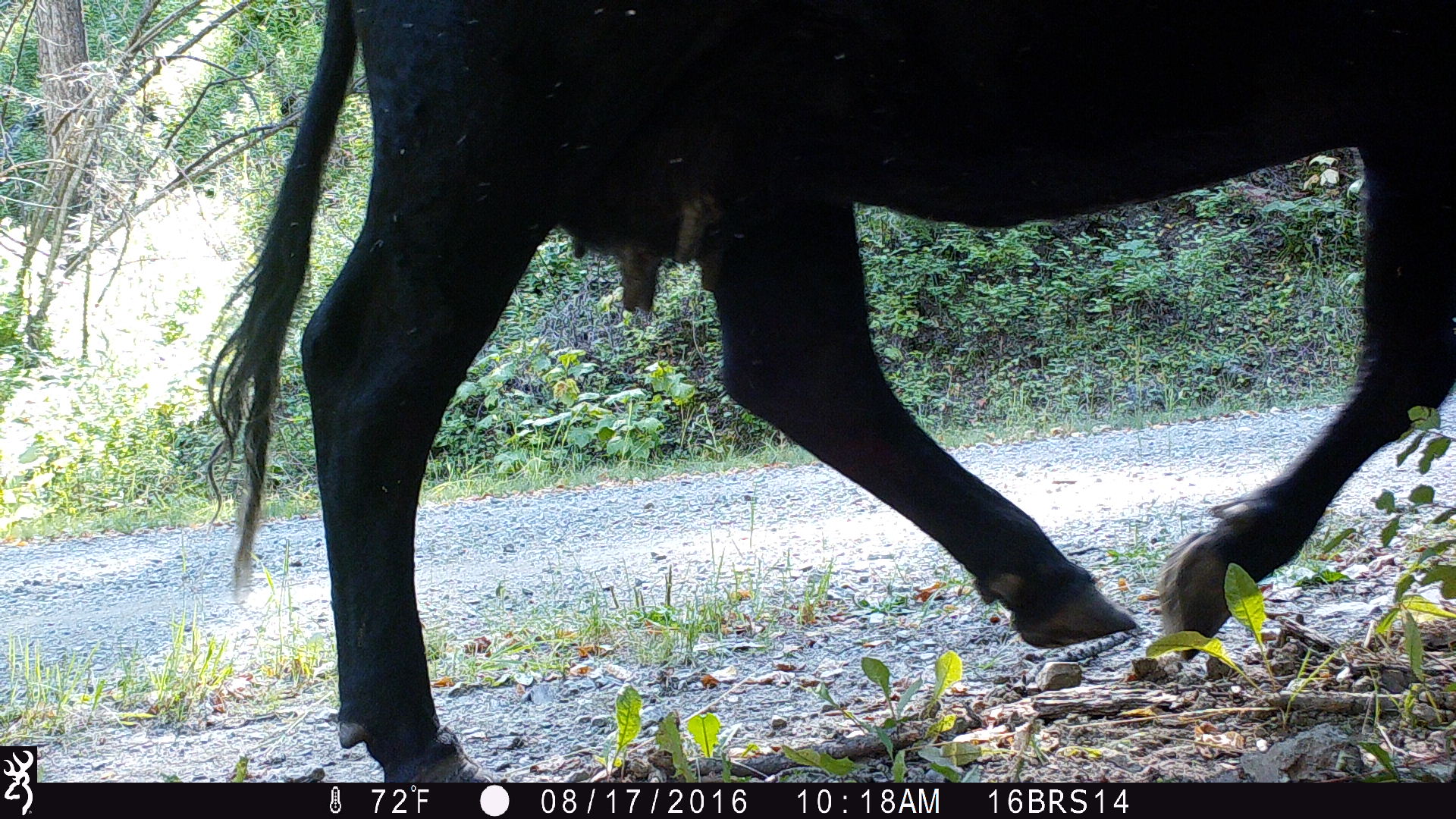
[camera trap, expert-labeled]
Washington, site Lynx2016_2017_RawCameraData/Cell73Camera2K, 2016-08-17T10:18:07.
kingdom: Animalia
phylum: Chordata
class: Mammalia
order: Artiodactyla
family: Bovidae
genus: Bos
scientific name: Bos taurus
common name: domestic cattle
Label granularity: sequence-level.